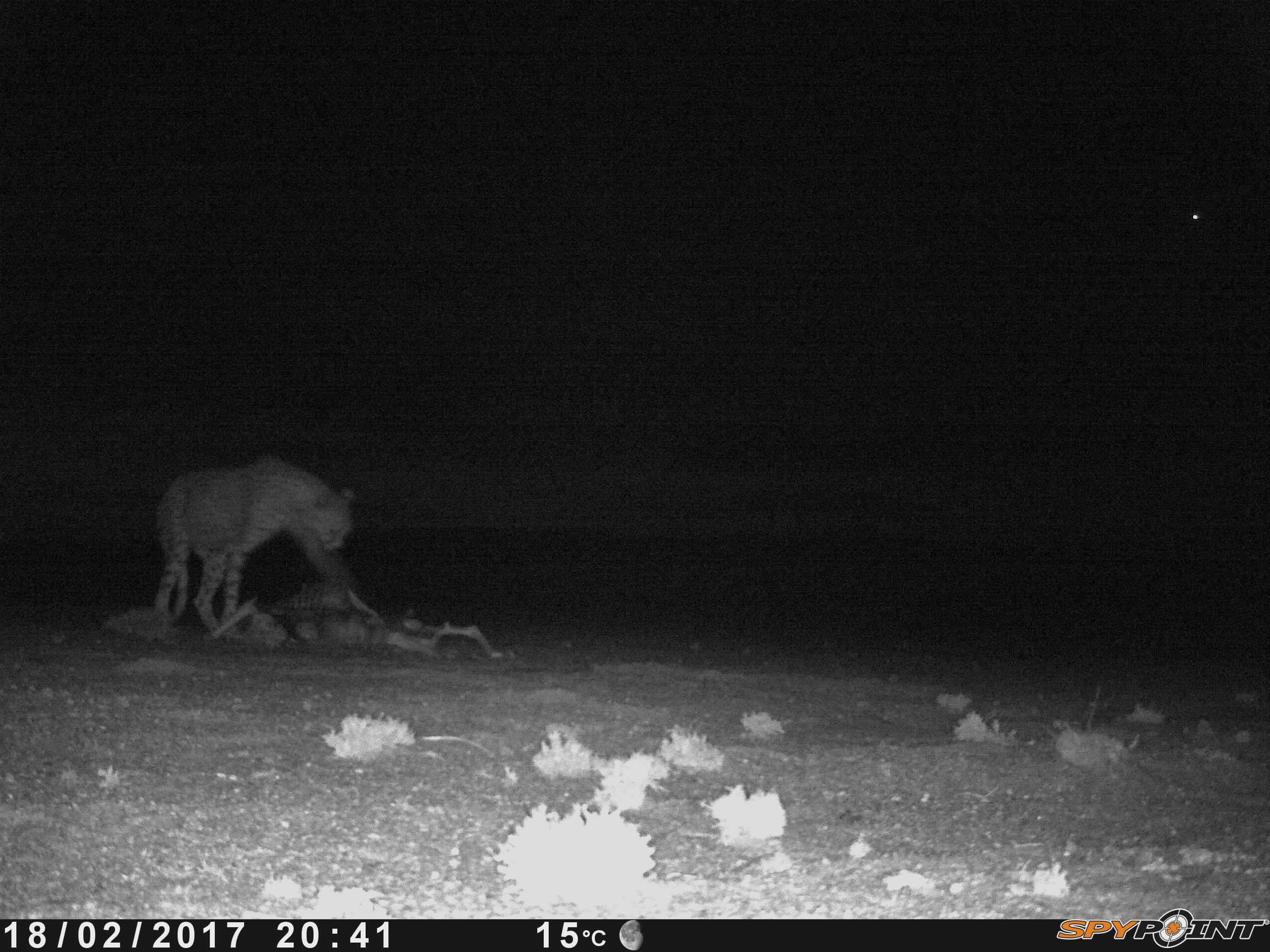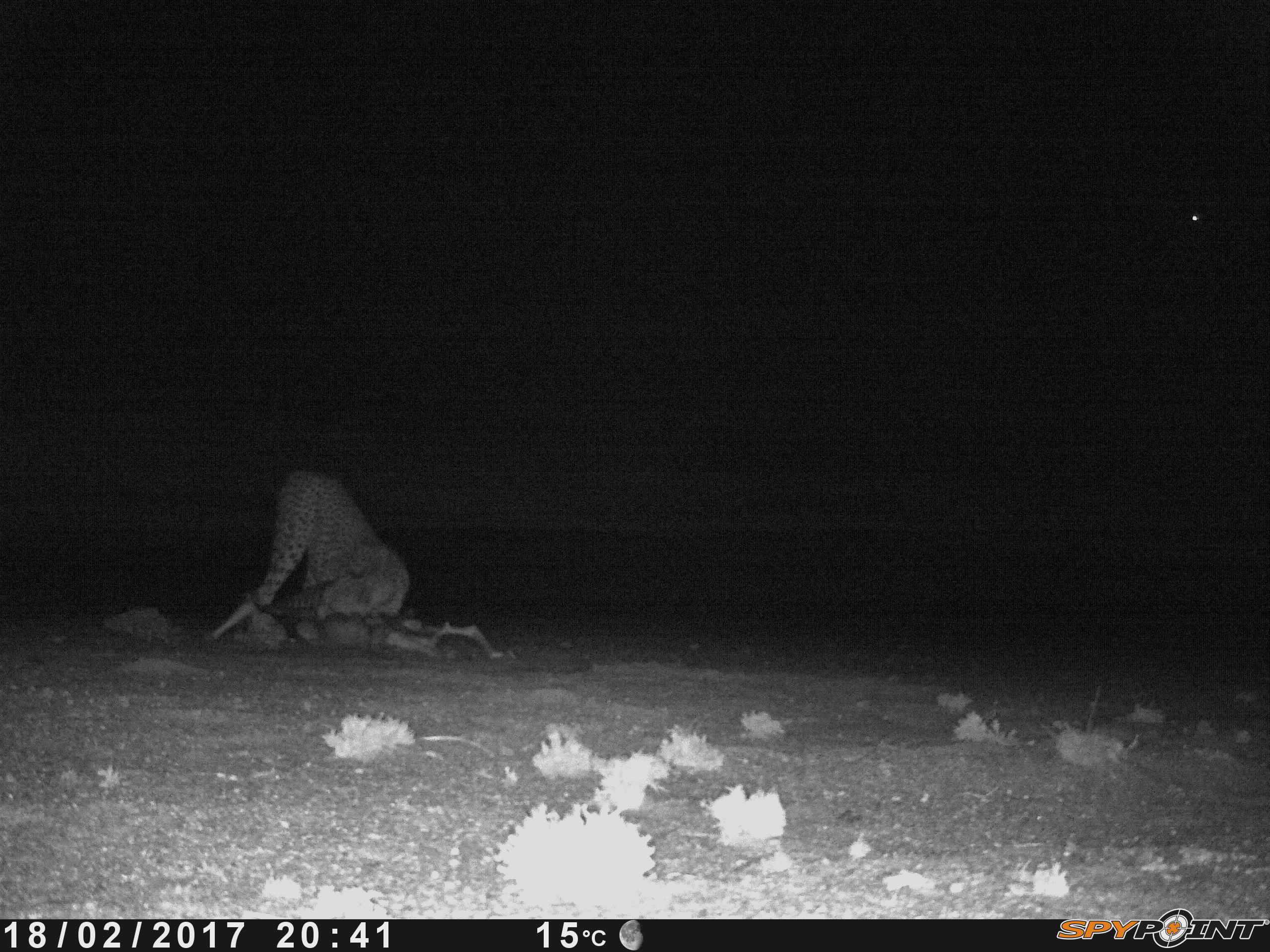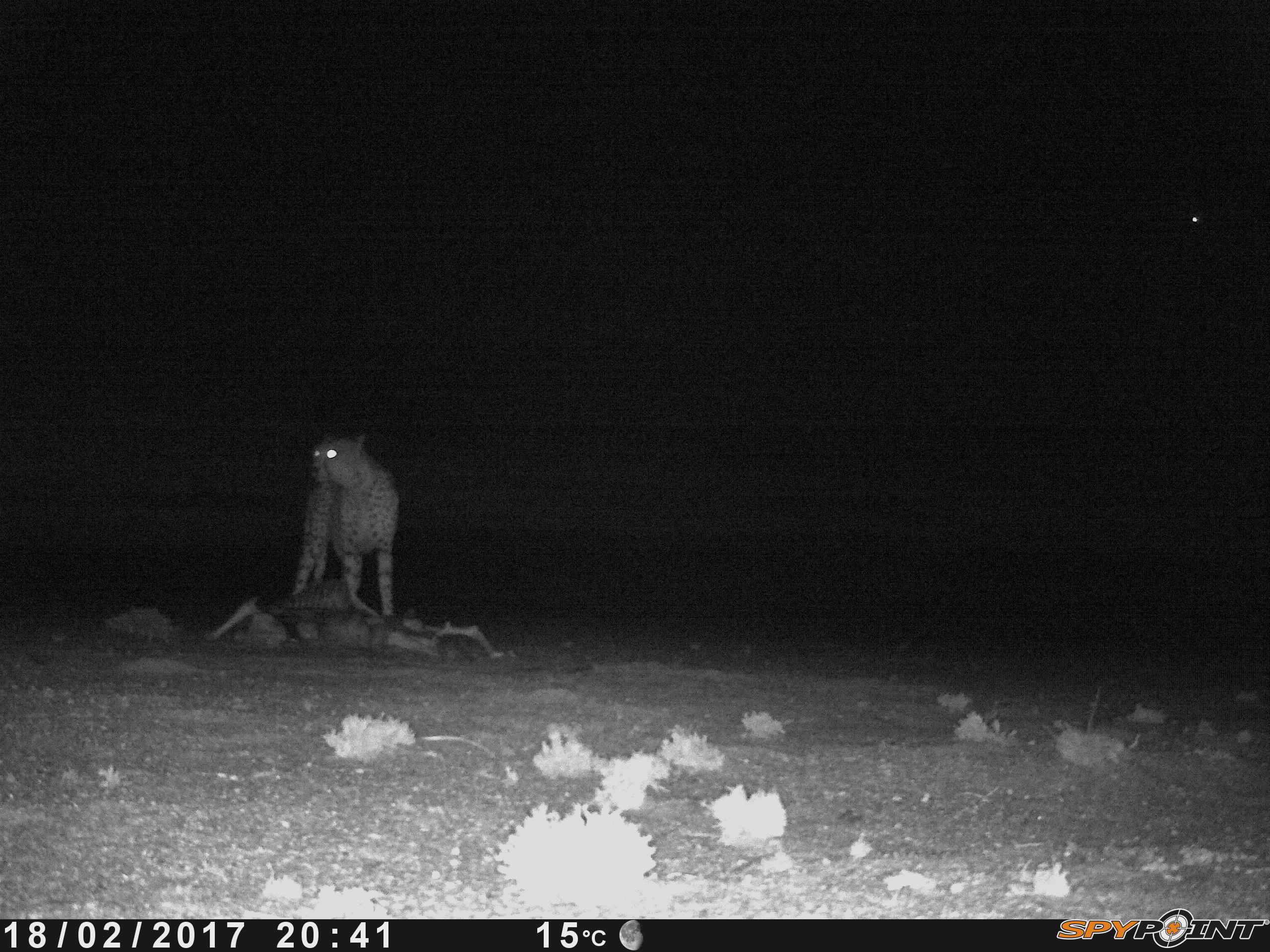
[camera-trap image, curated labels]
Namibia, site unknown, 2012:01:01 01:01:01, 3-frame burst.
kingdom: Animalia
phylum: Chordata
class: Mammalia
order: Carnivora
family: Felidae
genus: Acinonyx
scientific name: Acinonyx jubatus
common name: cheetah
Acinonyx jubatus (cheetah).